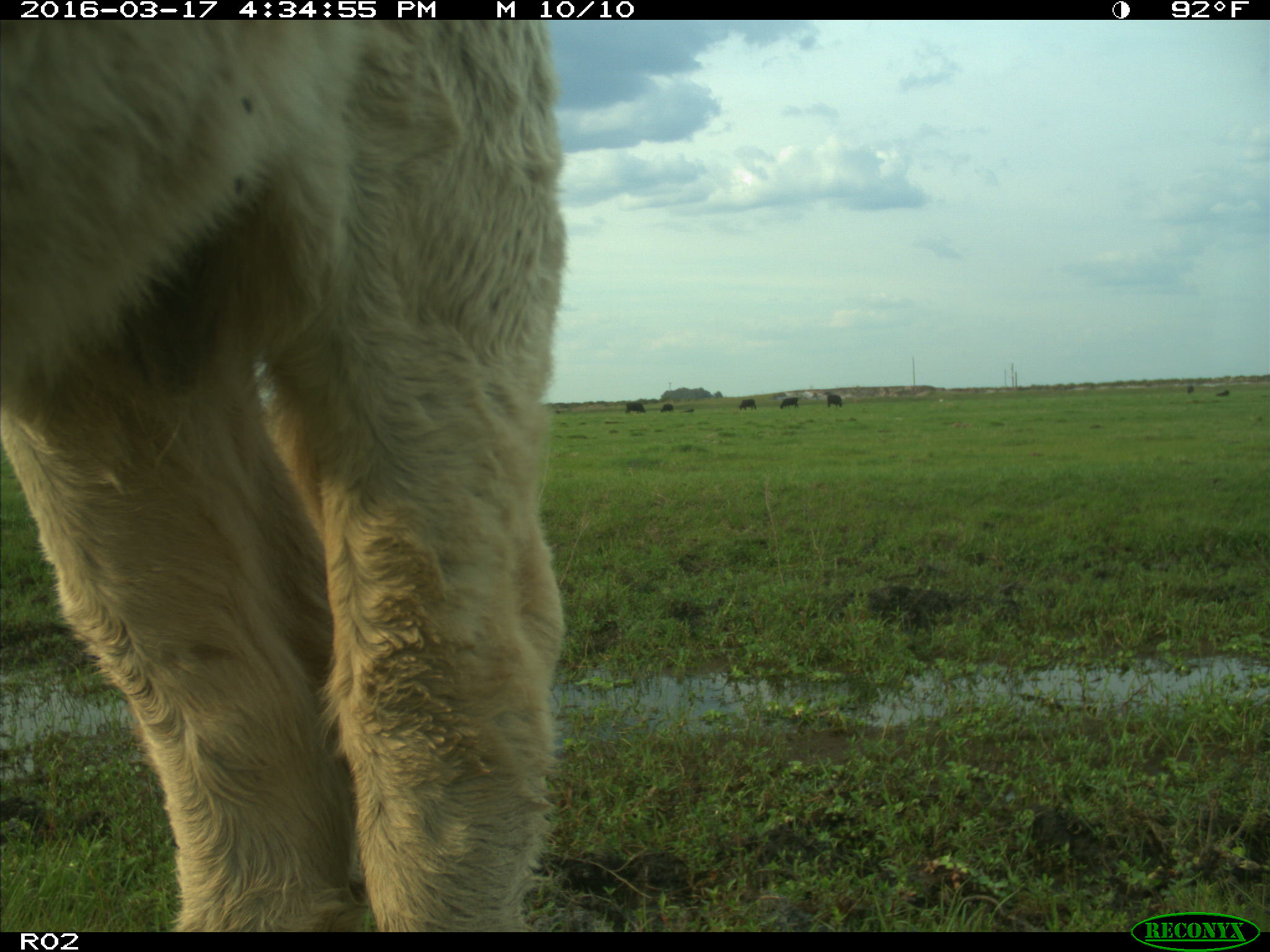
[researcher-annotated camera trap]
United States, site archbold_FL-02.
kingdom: Animalia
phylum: Chordata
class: Mammalia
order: Artiodactyla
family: Bovidae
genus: Bos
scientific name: Bos taurus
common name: domestic cow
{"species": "Bos taurus (domestic cow)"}